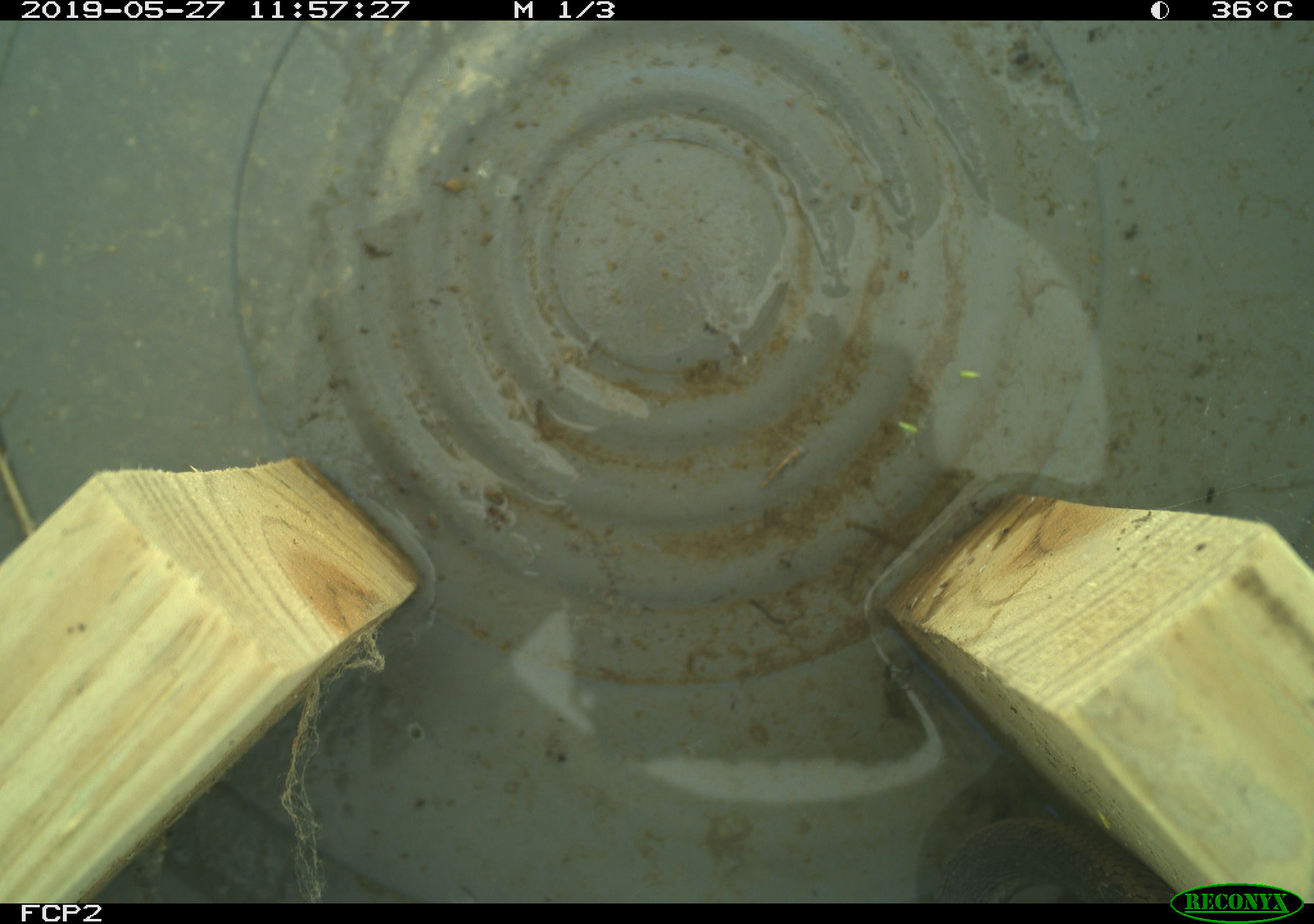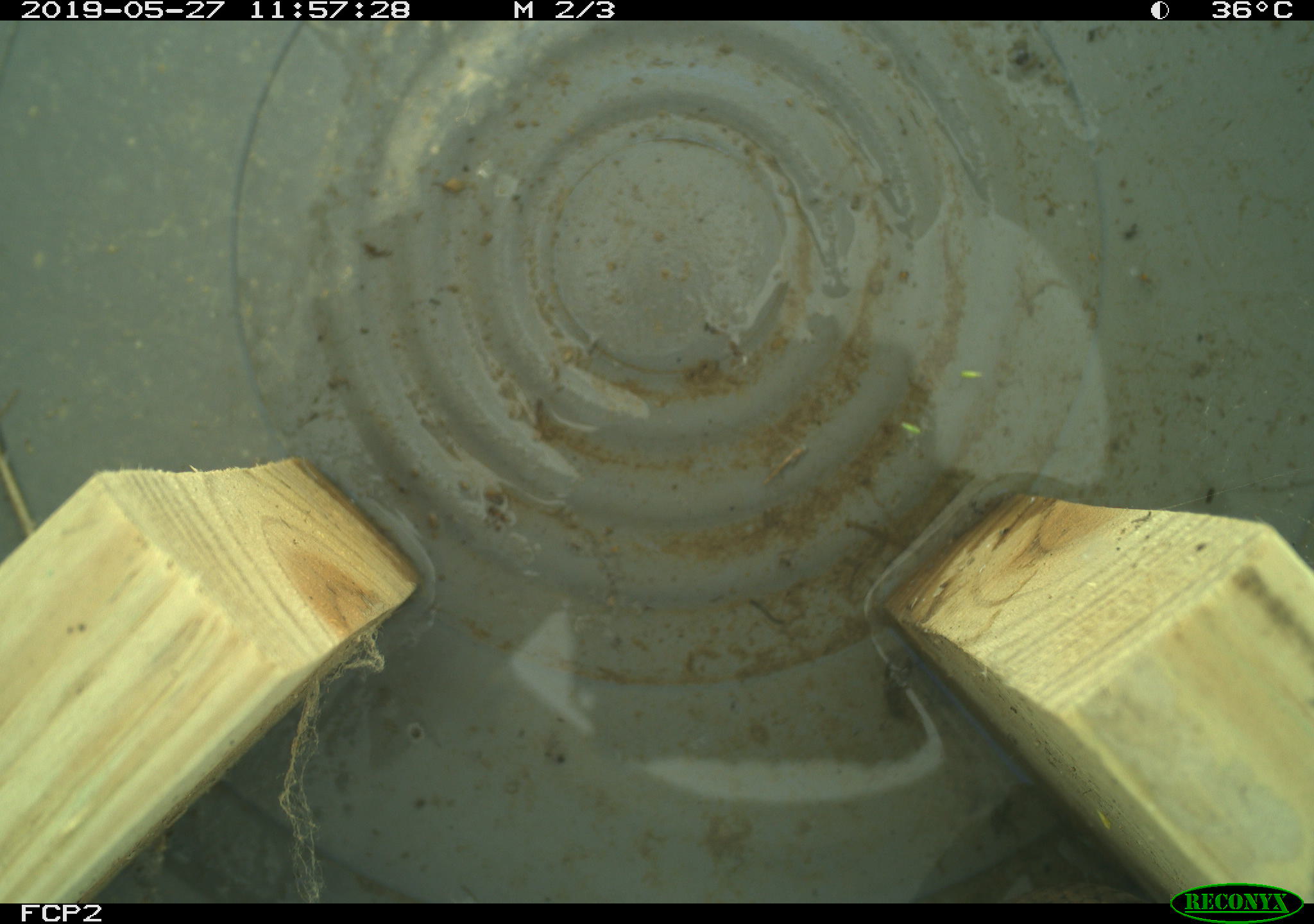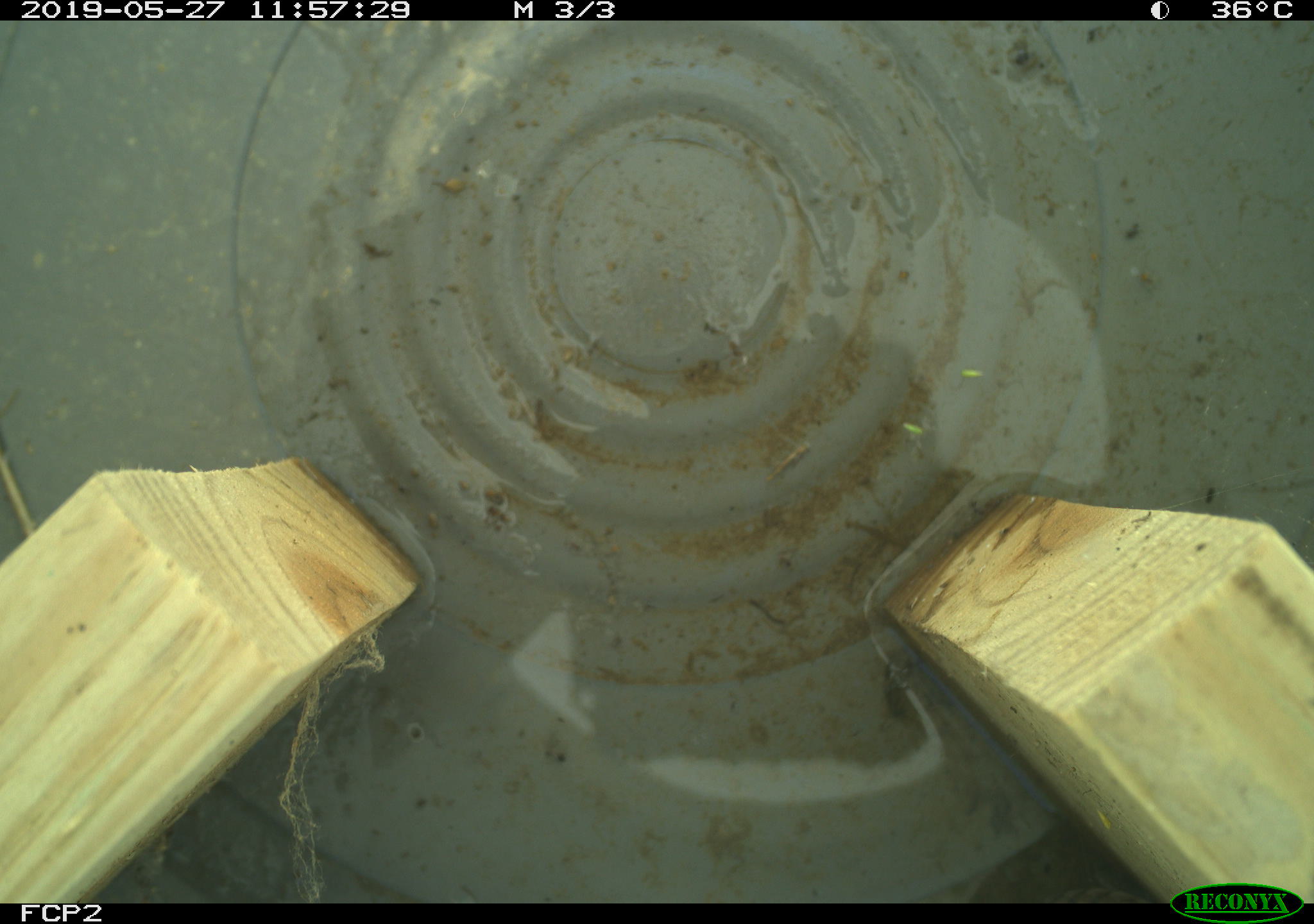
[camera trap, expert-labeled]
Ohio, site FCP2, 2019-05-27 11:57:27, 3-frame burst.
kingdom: Animalia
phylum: Chordata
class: Reptilia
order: Squamata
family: Colubridae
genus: Thamnophis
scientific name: Thamnophis sirtalis sirtalis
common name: eastern gartersnake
Eastern gartersnake (Thamnophis sirtalis sirtalis).